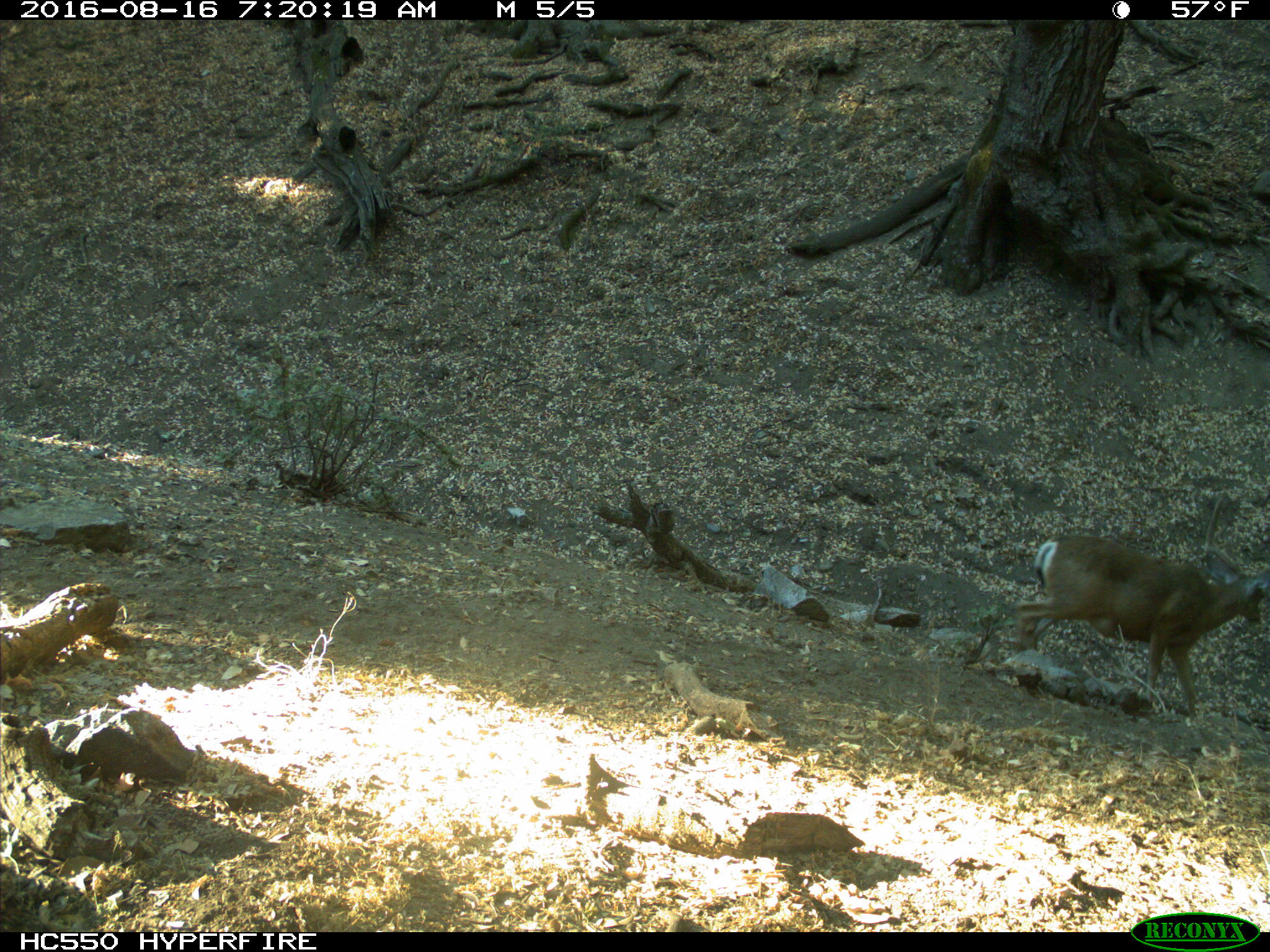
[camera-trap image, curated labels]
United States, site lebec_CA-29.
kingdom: Animalia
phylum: Chordata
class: Mammalia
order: Artiodactyla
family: Cervidae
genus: Odocoileus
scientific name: Odocoileus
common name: deer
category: unidentified deer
Unidentified deer (deer) (Odocoileus).